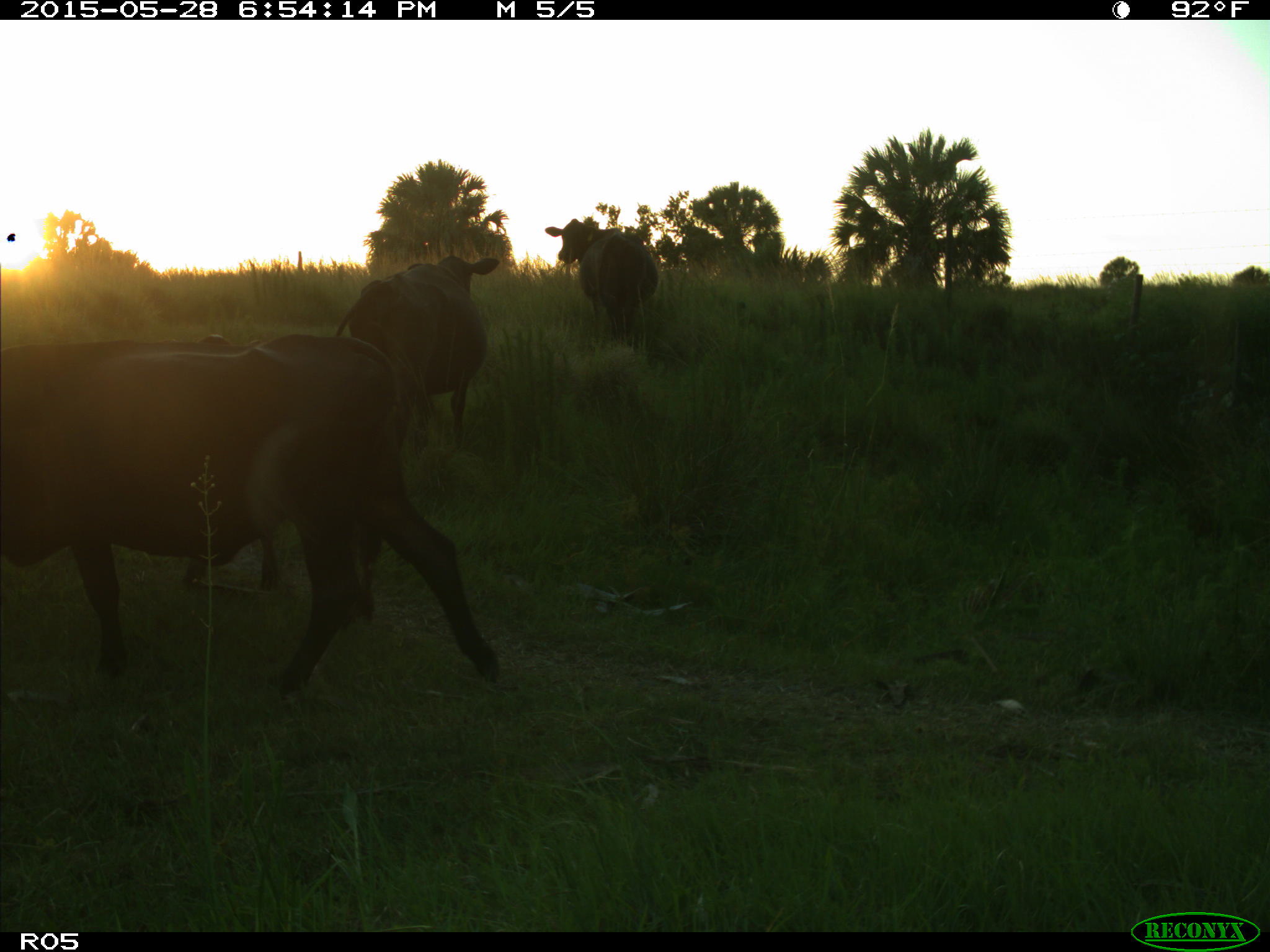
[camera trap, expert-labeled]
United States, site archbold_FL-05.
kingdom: Animalia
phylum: Chordata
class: Mammalia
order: Artiodactyla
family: Bovidae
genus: Bos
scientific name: Bos taurus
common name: domestic cow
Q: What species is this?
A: Bos taurus (domestic cow).